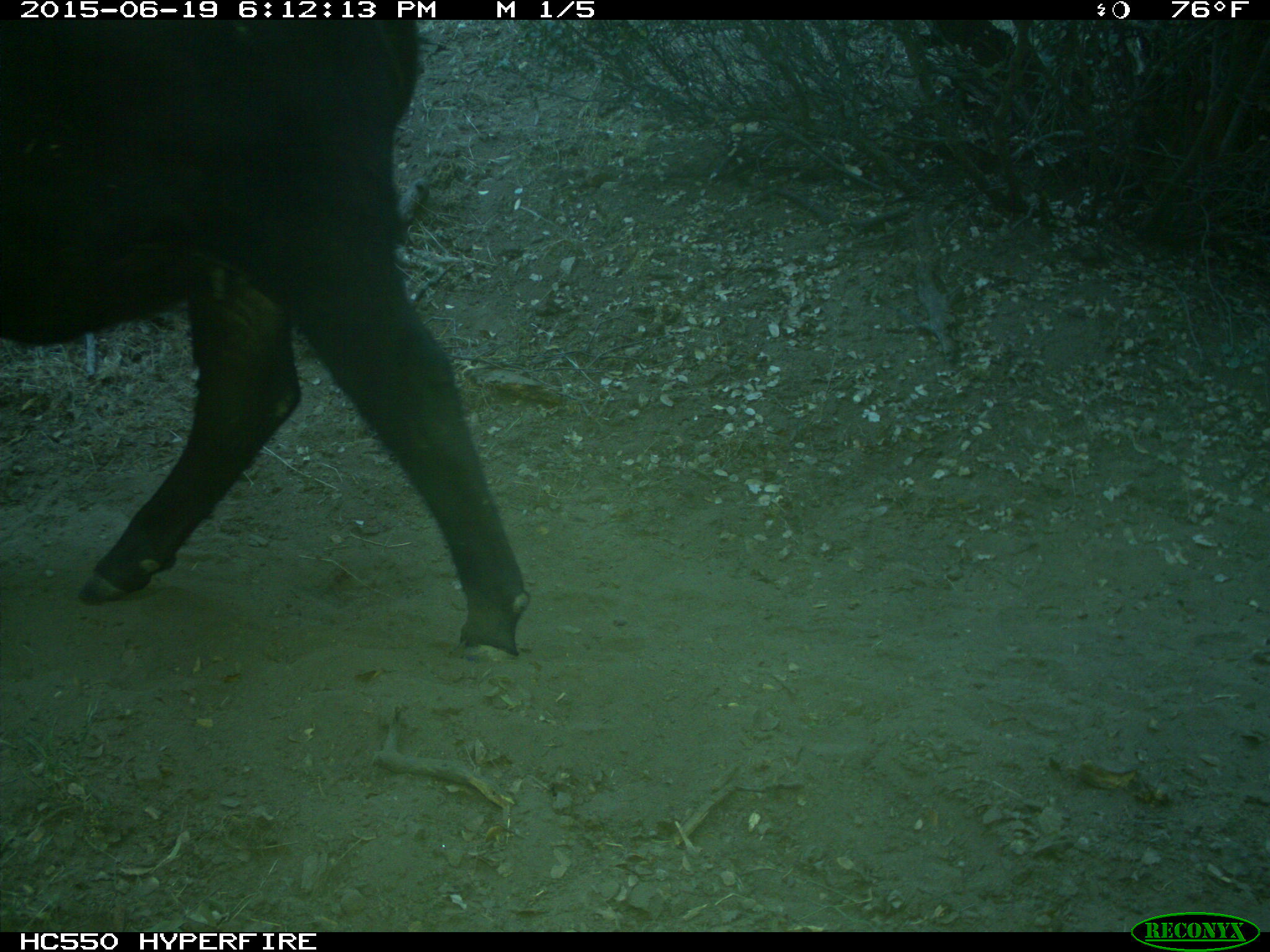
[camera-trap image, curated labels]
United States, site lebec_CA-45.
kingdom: Animalia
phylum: Chordata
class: Mammalia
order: Artiodactyla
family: Bovidae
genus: Bos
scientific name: Bos taurus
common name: domestic cow